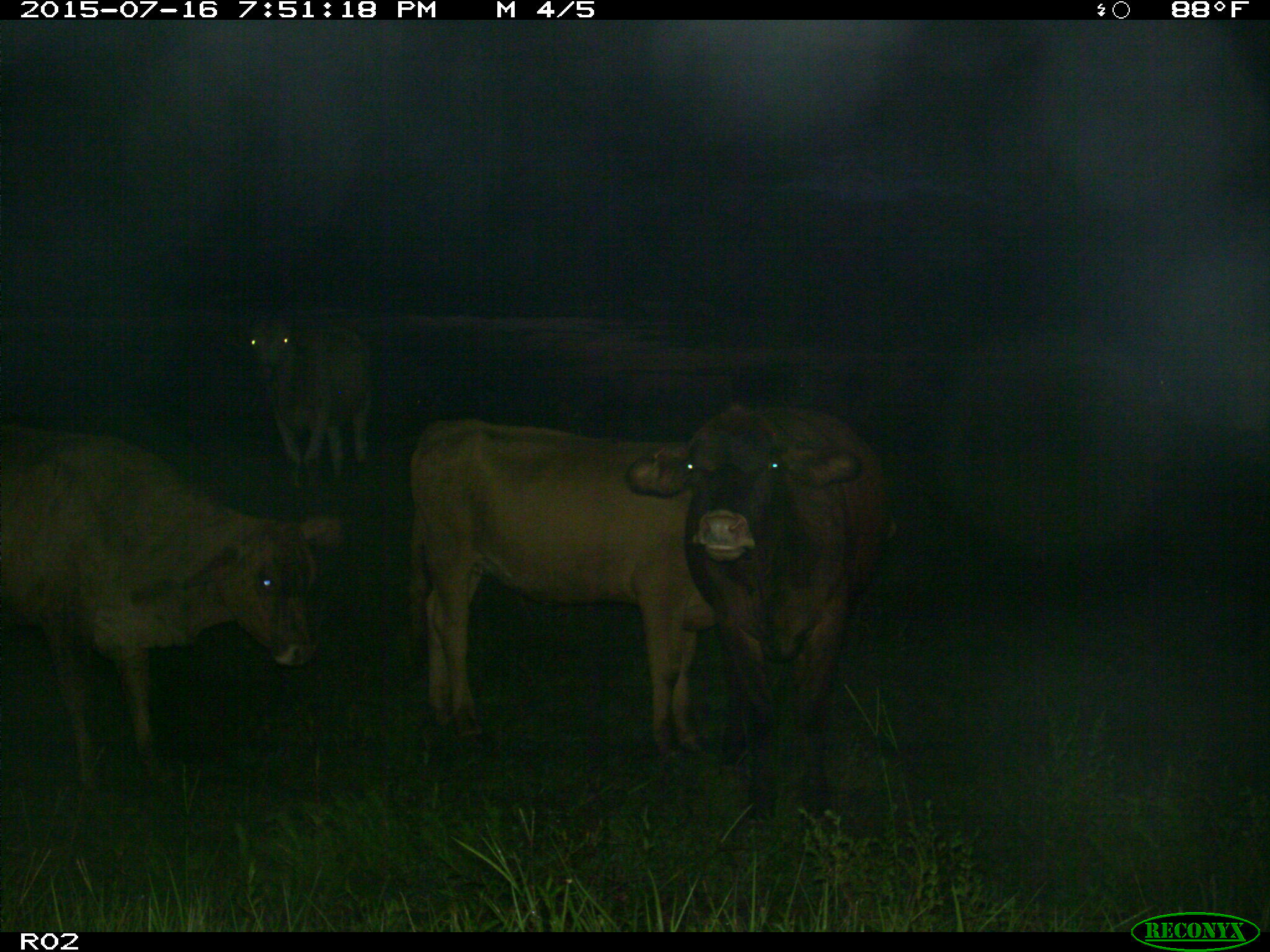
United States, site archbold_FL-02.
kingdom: Animalia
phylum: Chordata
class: Mammalia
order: Artiodactyla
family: Bovidae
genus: Bos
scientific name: Bos taurus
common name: domestic cow